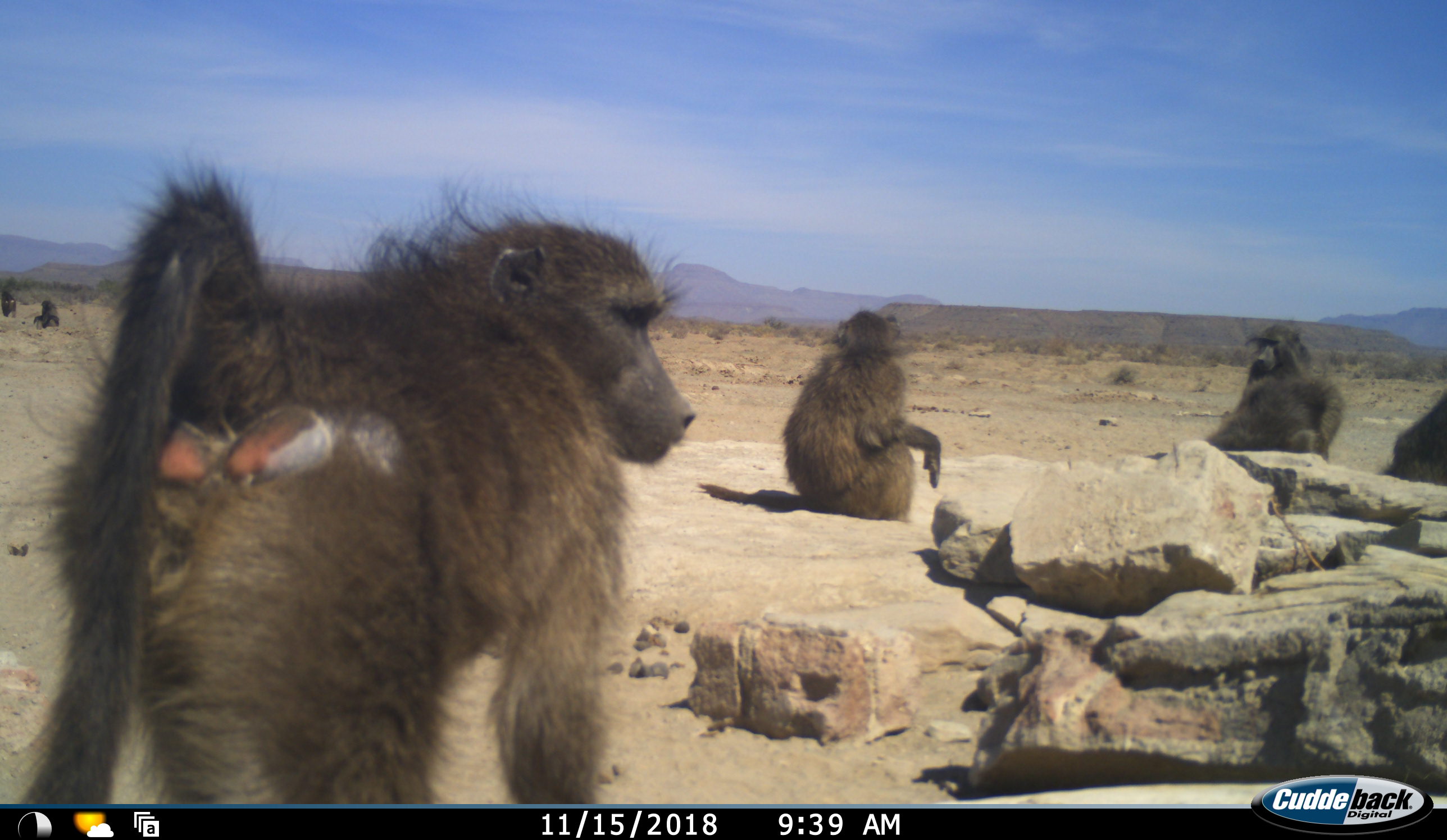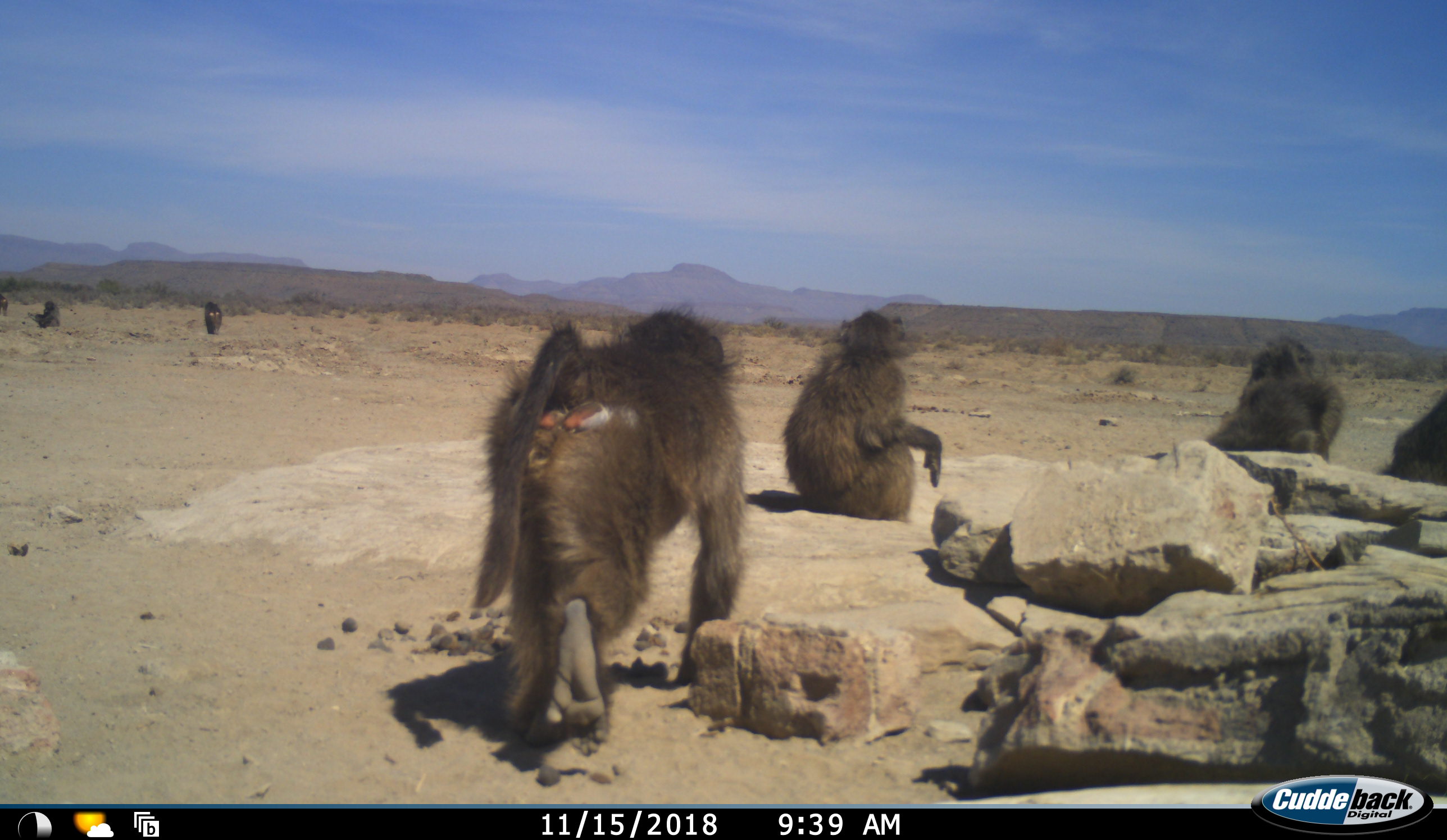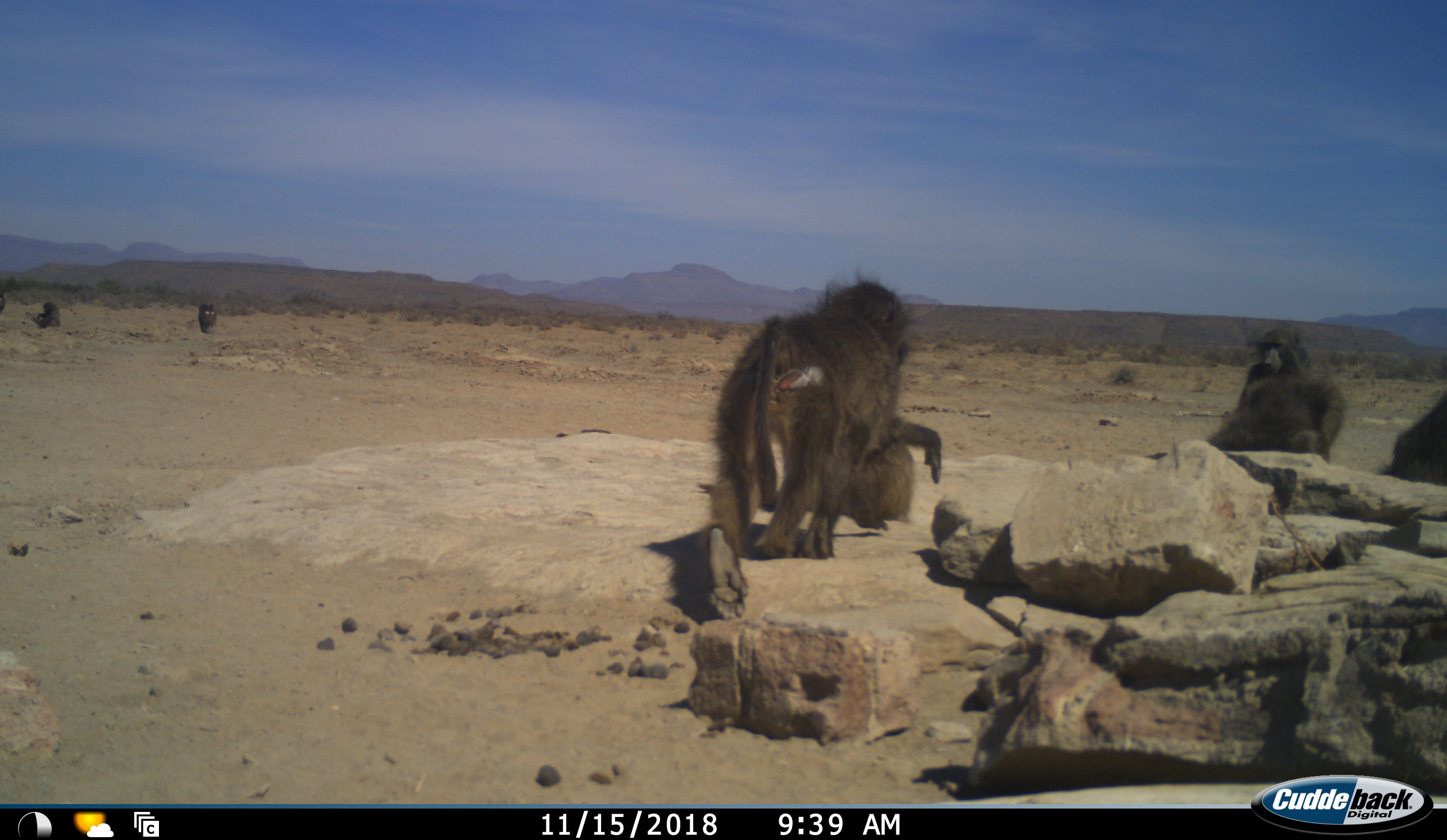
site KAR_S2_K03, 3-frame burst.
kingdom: Animalia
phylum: Chordata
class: Mammalia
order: Primates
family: Cercopithecidae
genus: Papio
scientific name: Papio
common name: baboon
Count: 7.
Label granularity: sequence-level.